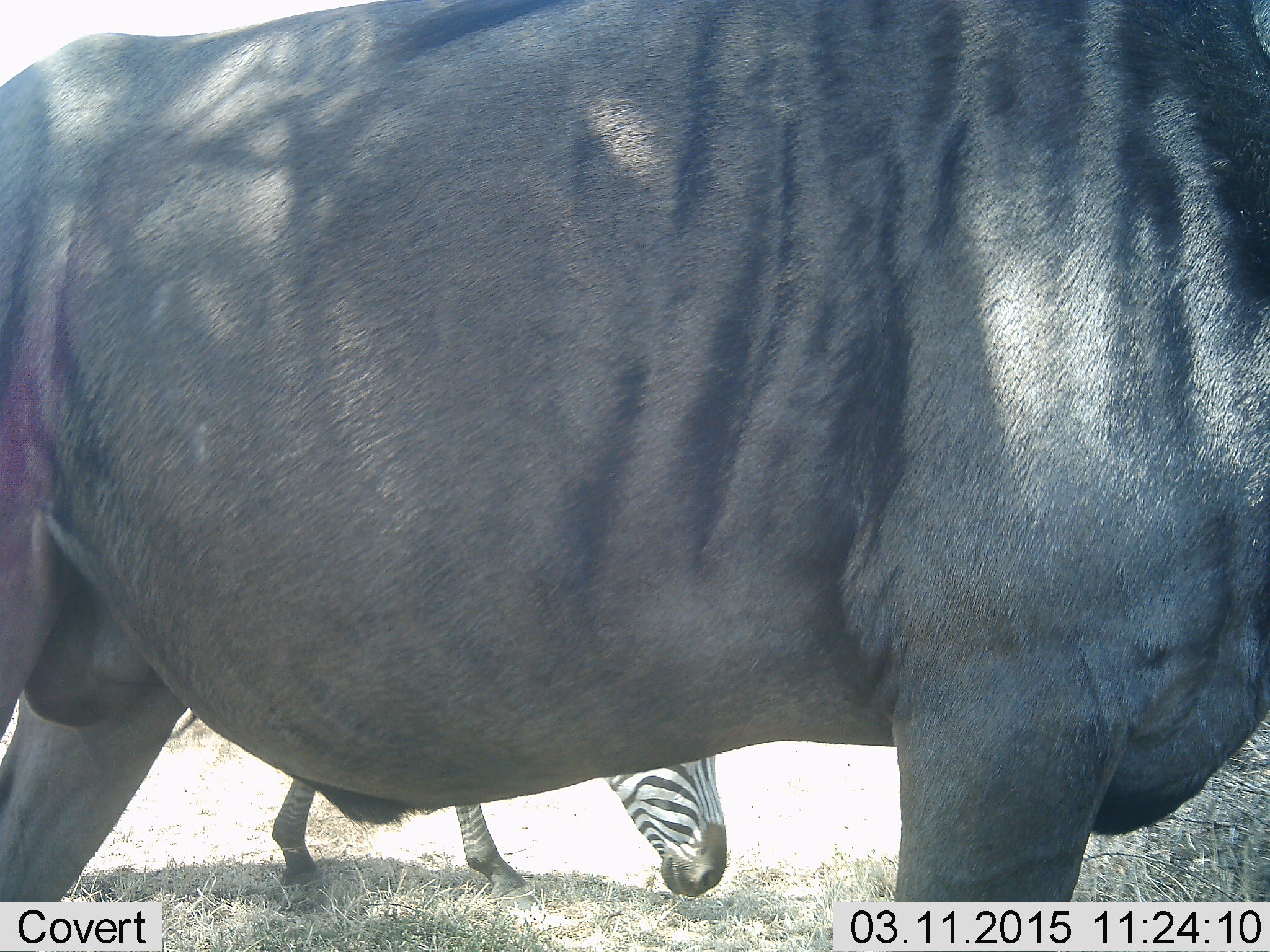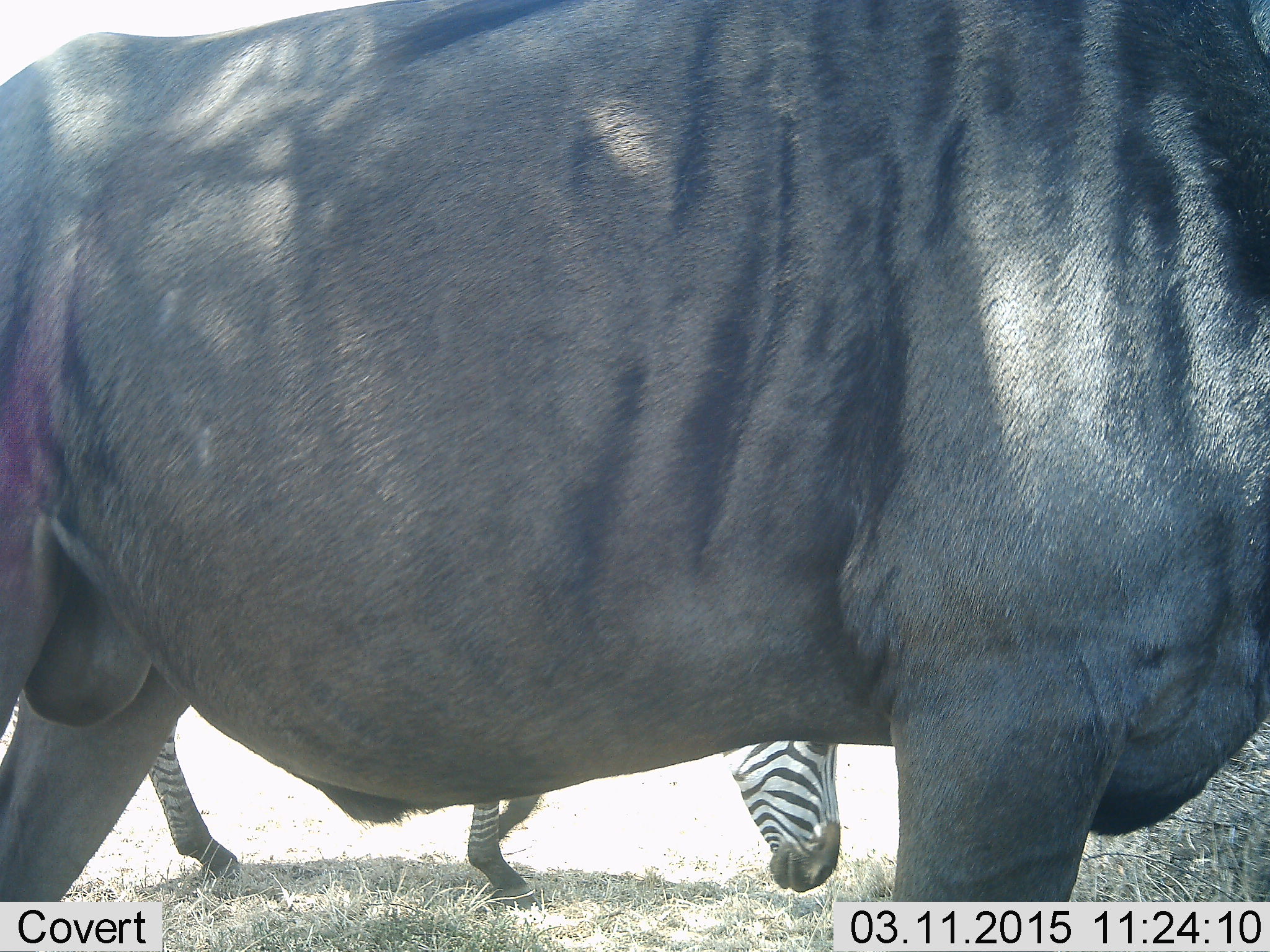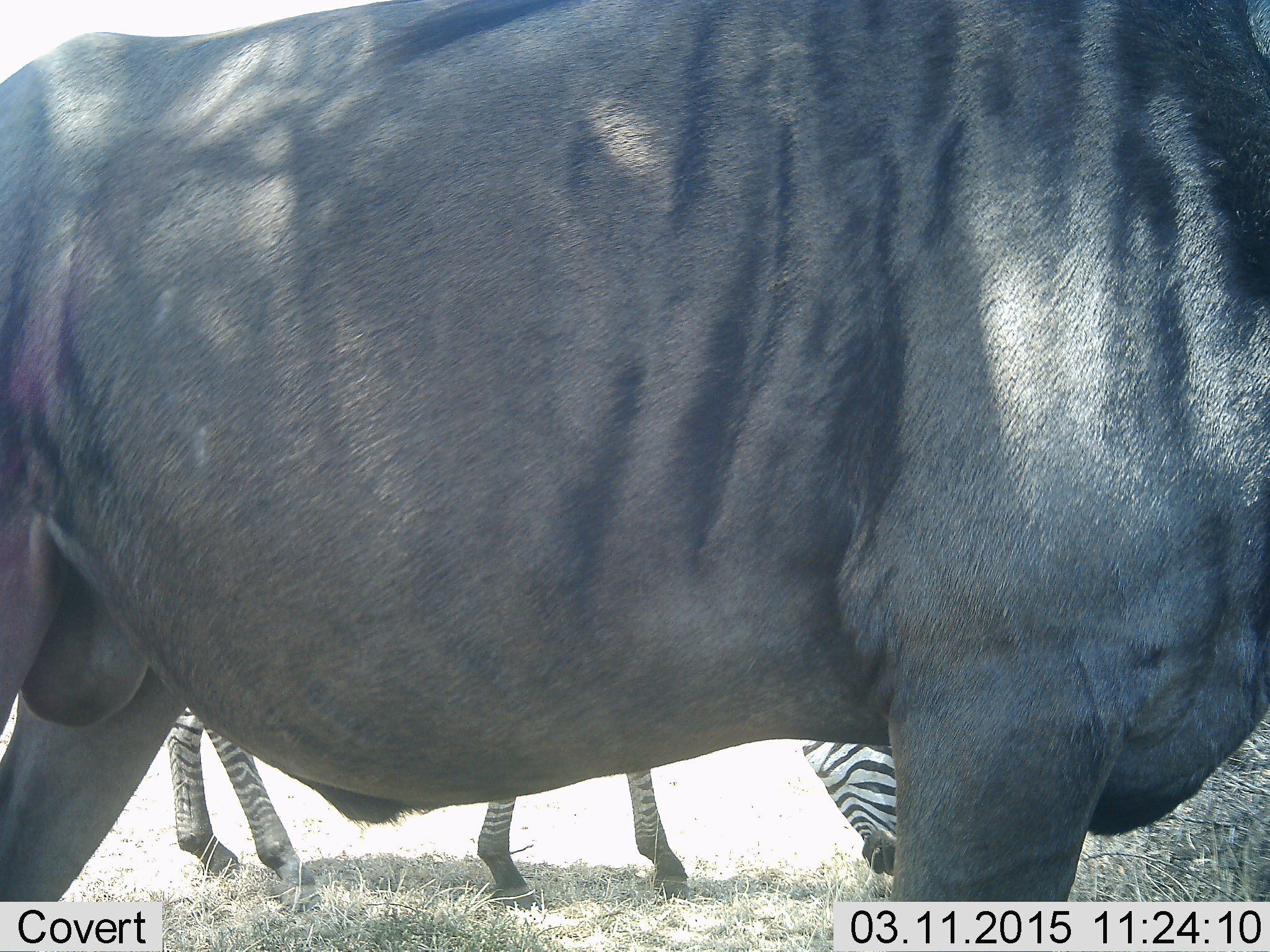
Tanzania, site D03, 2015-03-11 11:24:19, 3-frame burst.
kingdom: Animalia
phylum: Chordata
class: Mammalia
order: Artiodactyla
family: Bovidae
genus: Connochaetes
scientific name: Connochaetes taurinus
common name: blue wildebeest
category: wildebeest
Wildebeest (blue wildebeest) (Connochaetes taurinus), count 1. Behavior (volunteer vote fractions): standing 100%, resting 0%, moving 0%, interacting 0%. Young present (vote fraction): 0%. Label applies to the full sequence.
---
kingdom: Animalia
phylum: Chordata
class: Mammalia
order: Perissodactyla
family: Equidae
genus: Equus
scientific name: Equus quagga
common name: plains zebra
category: zebra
Zebra (plains zebra) (Equus quagga), count 1. Behavior (volunteer vote fractions): standing 25%, resting 0%, moving 8%, interacting 0%. Young present (vote fraction): 0%. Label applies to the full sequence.